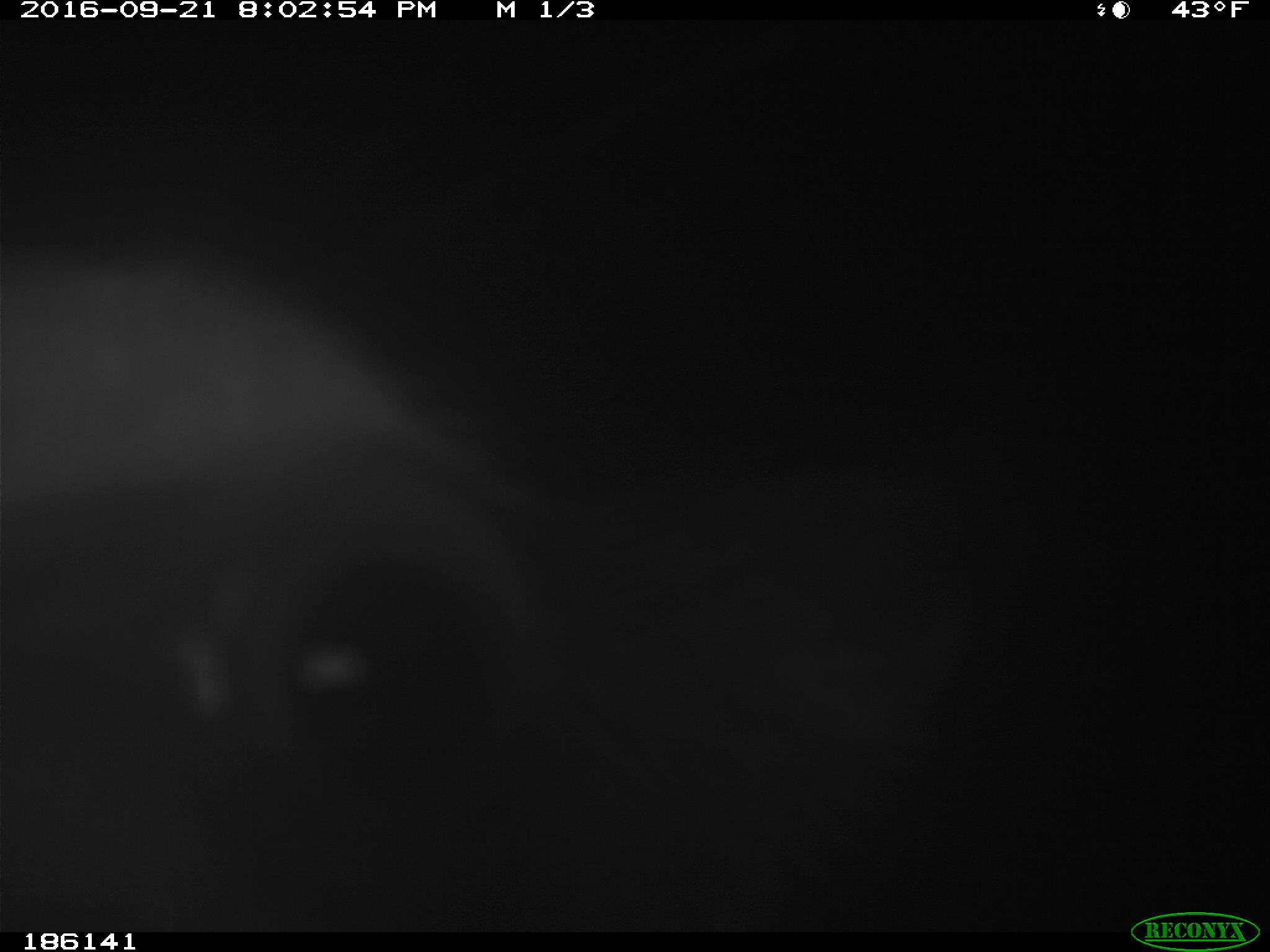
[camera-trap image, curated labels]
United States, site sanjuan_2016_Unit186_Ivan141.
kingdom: Animalia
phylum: Chordata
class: Mammalia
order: Artiodactyla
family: Cervidae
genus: Cervus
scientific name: Cervus elaphus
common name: red deer